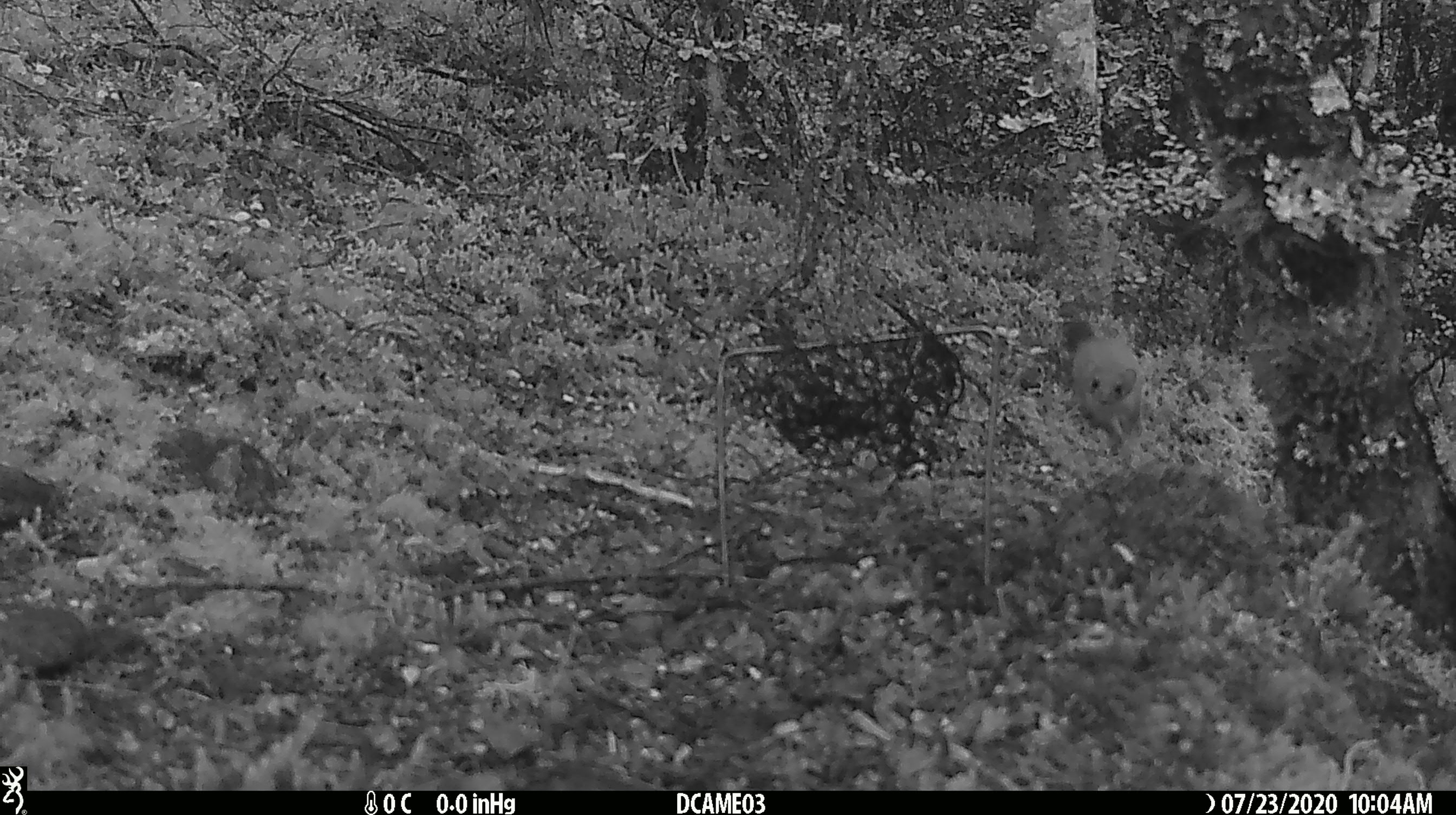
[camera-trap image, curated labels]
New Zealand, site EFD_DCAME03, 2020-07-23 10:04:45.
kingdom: Animalia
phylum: Chordata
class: Mammalia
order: Carnivora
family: Mustelidae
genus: Mustela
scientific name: Mustela erminea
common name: stoat